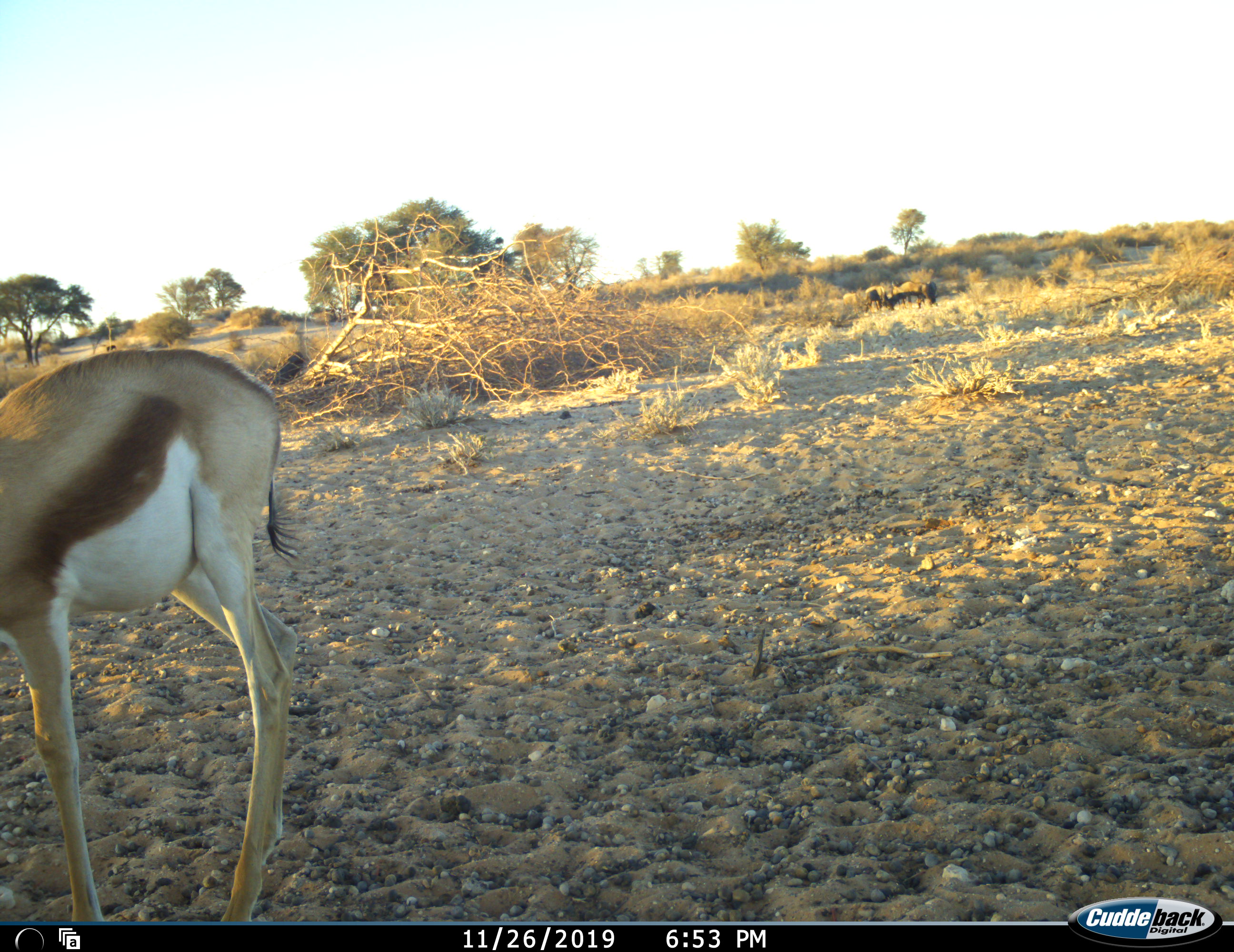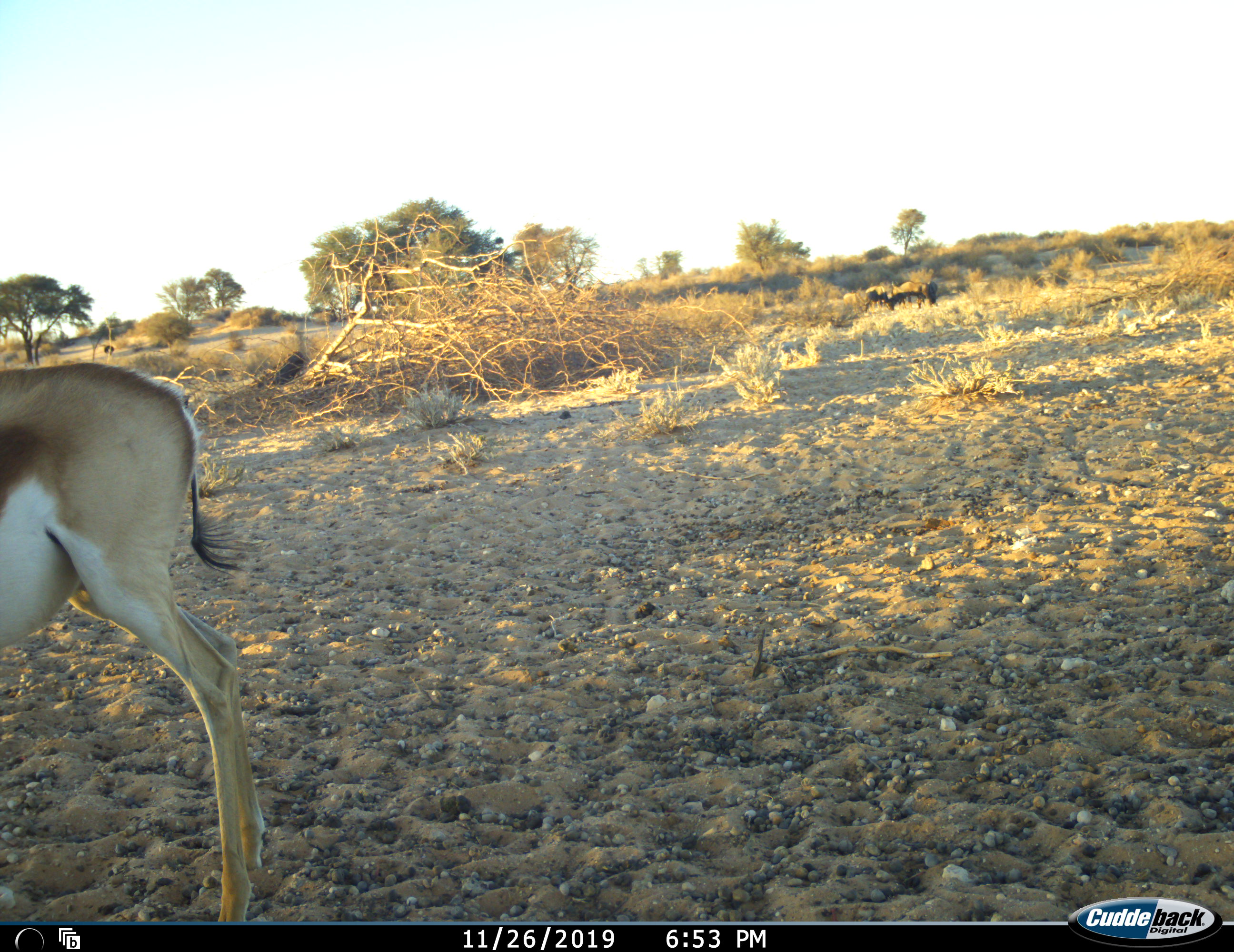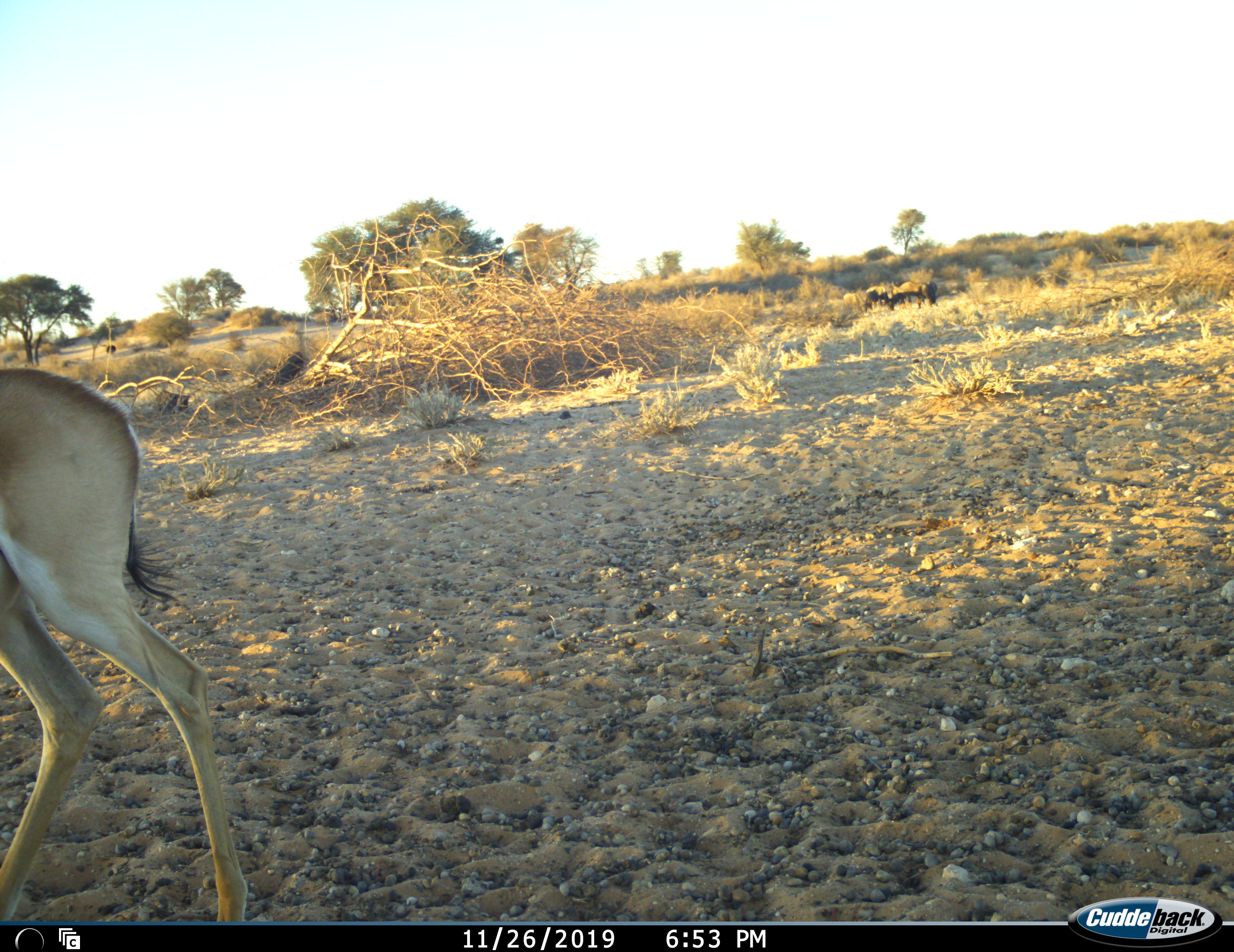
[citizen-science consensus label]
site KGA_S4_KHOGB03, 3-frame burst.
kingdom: Animalia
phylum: Chordata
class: Mammalia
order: Artiodactyla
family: Bovidae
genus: Antidorcas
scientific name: Antidorcas marsupialis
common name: springbok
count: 1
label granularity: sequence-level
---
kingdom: Animalia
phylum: Chordata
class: Mammalia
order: Artiodactyla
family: Bovidae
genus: Connochaetes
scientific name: Connochaetes taurinus taurinus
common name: blue wildebeest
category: wildebeestblue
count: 5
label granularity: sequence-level